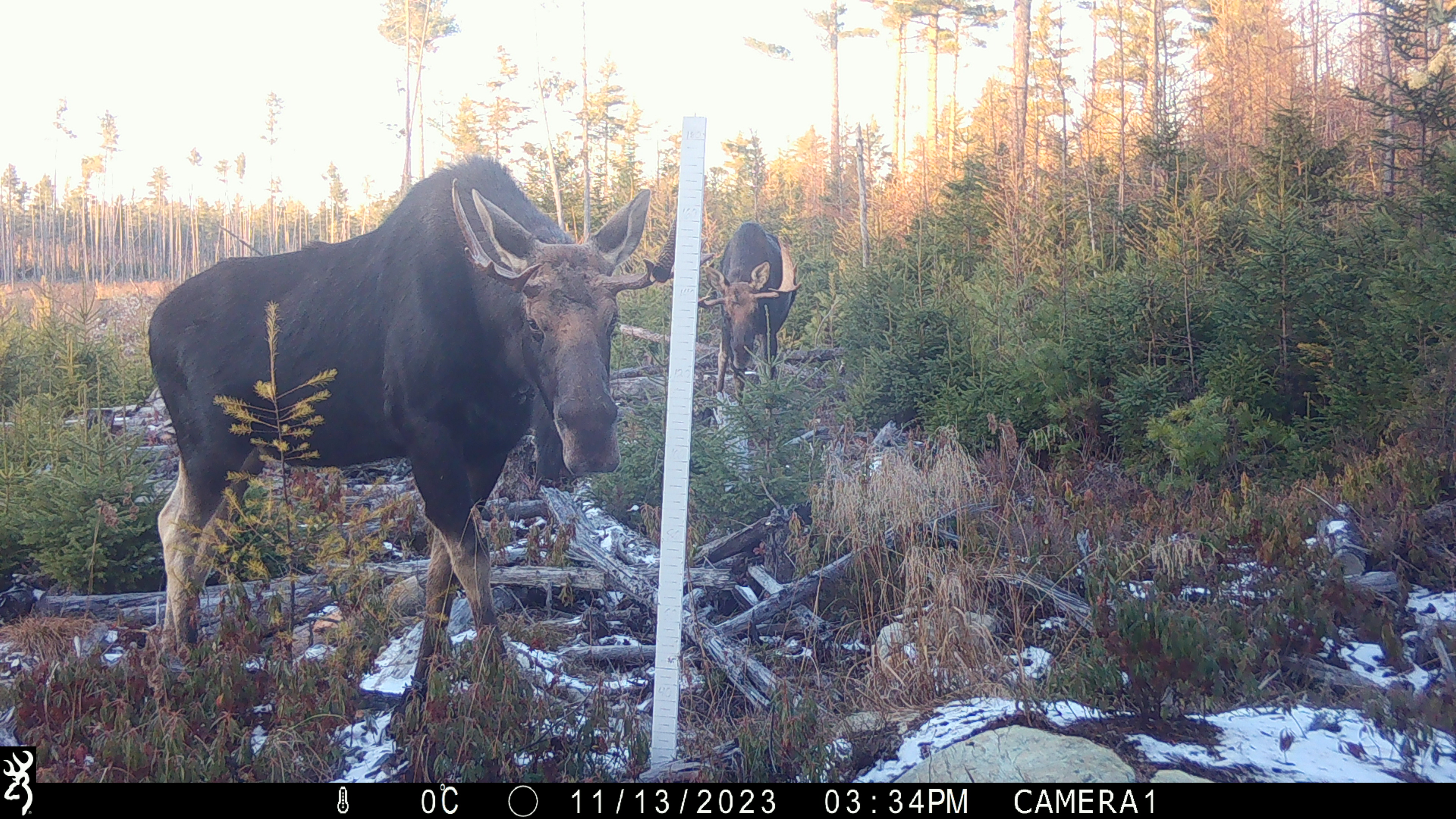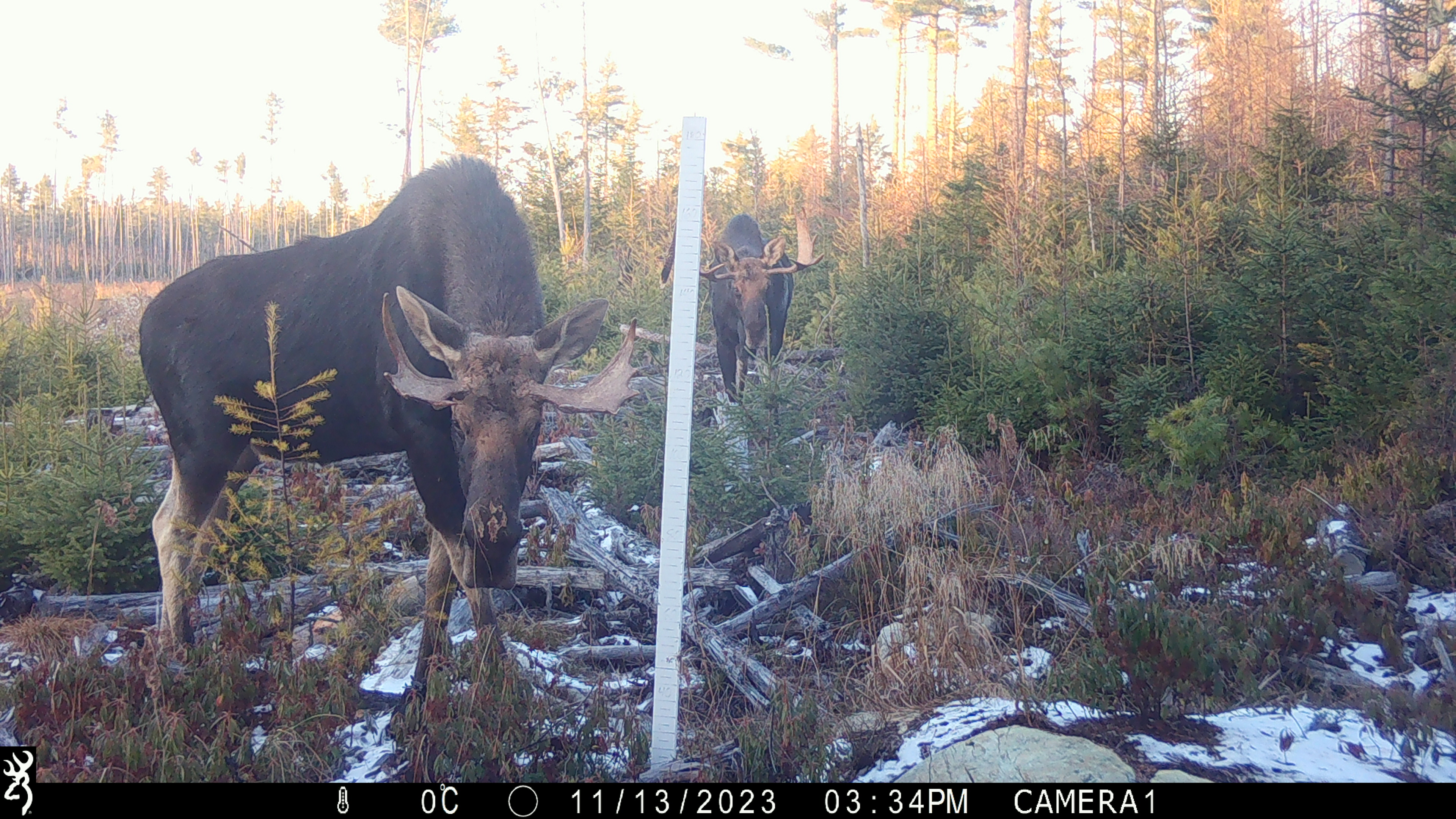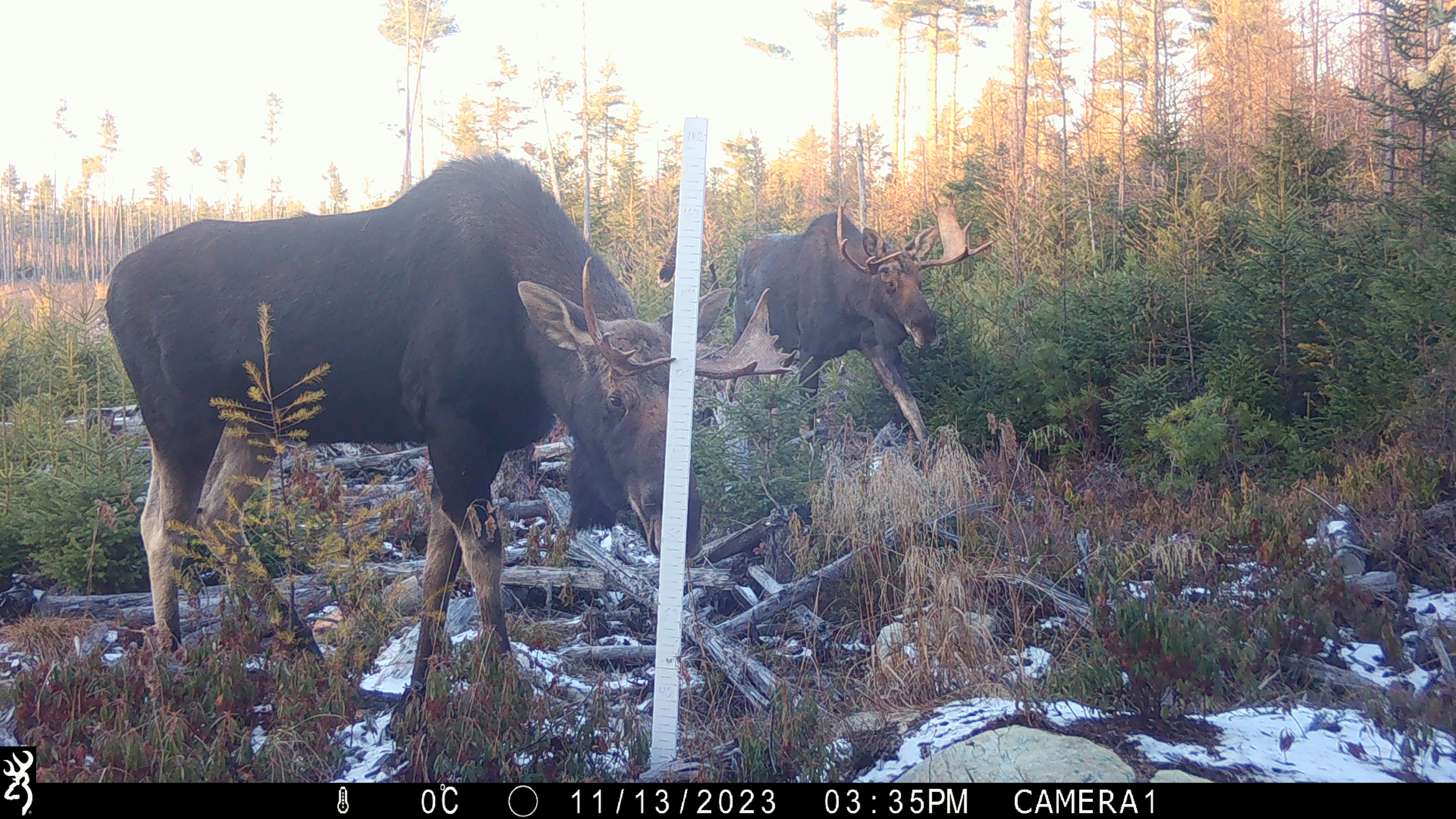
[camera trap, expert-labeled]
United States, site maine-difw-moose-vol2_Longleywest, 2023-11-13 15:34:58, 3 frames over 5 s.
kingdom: Animalia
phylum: Chordata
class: Mammalia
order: Artiodactyla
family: Cervidae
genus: Alces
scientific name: Alces alces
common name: moose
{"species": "moose (Alces alces)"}